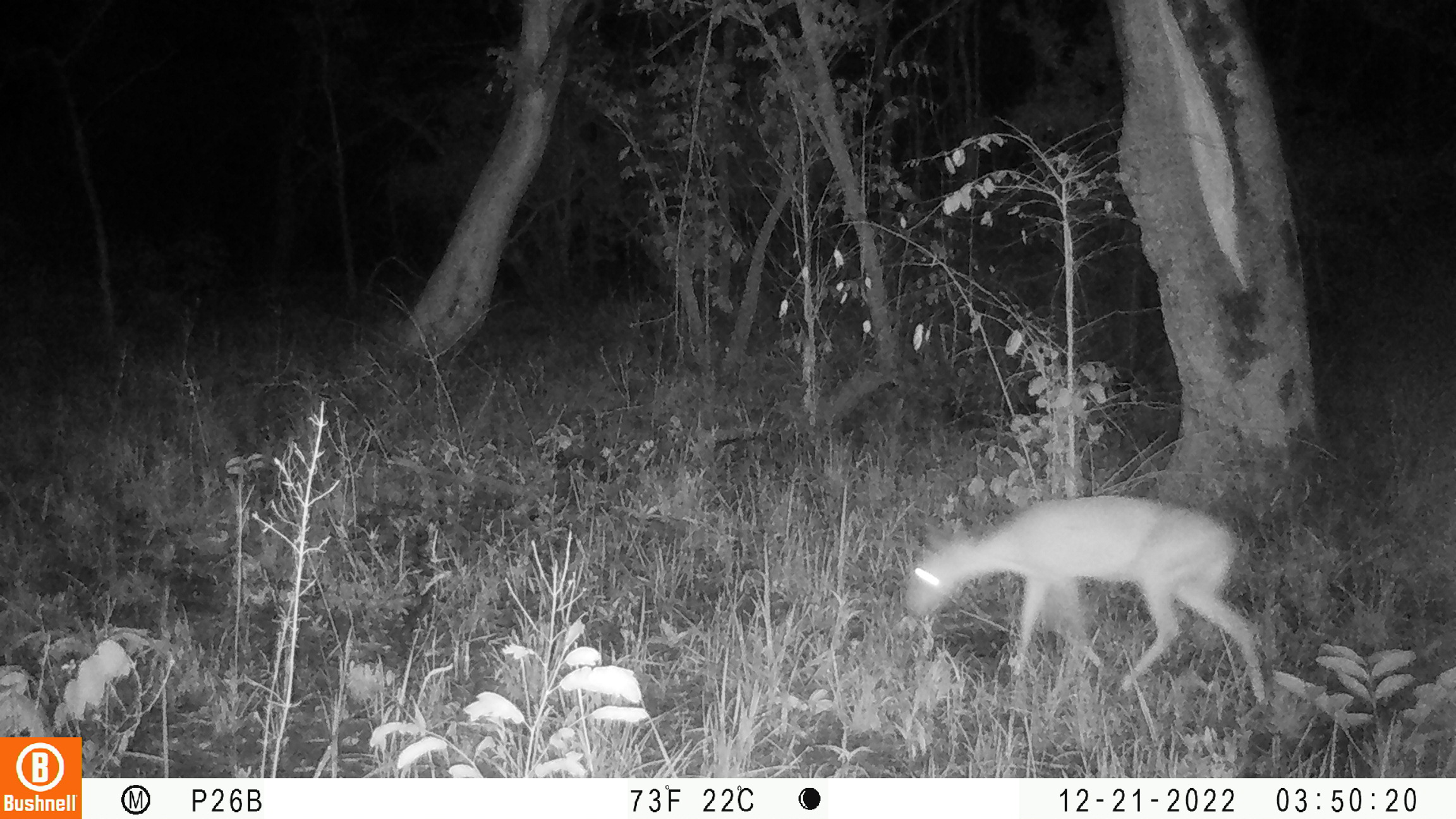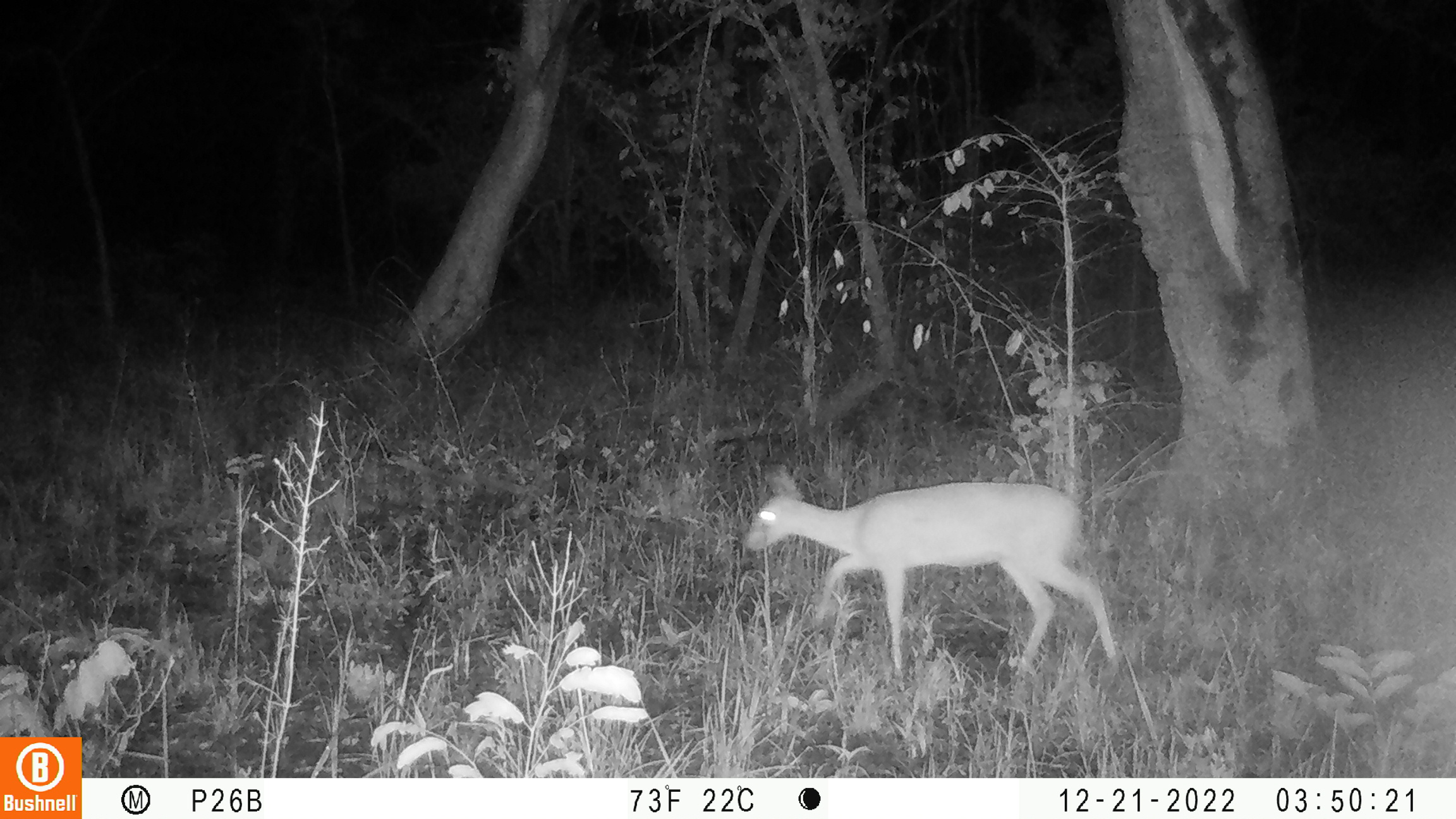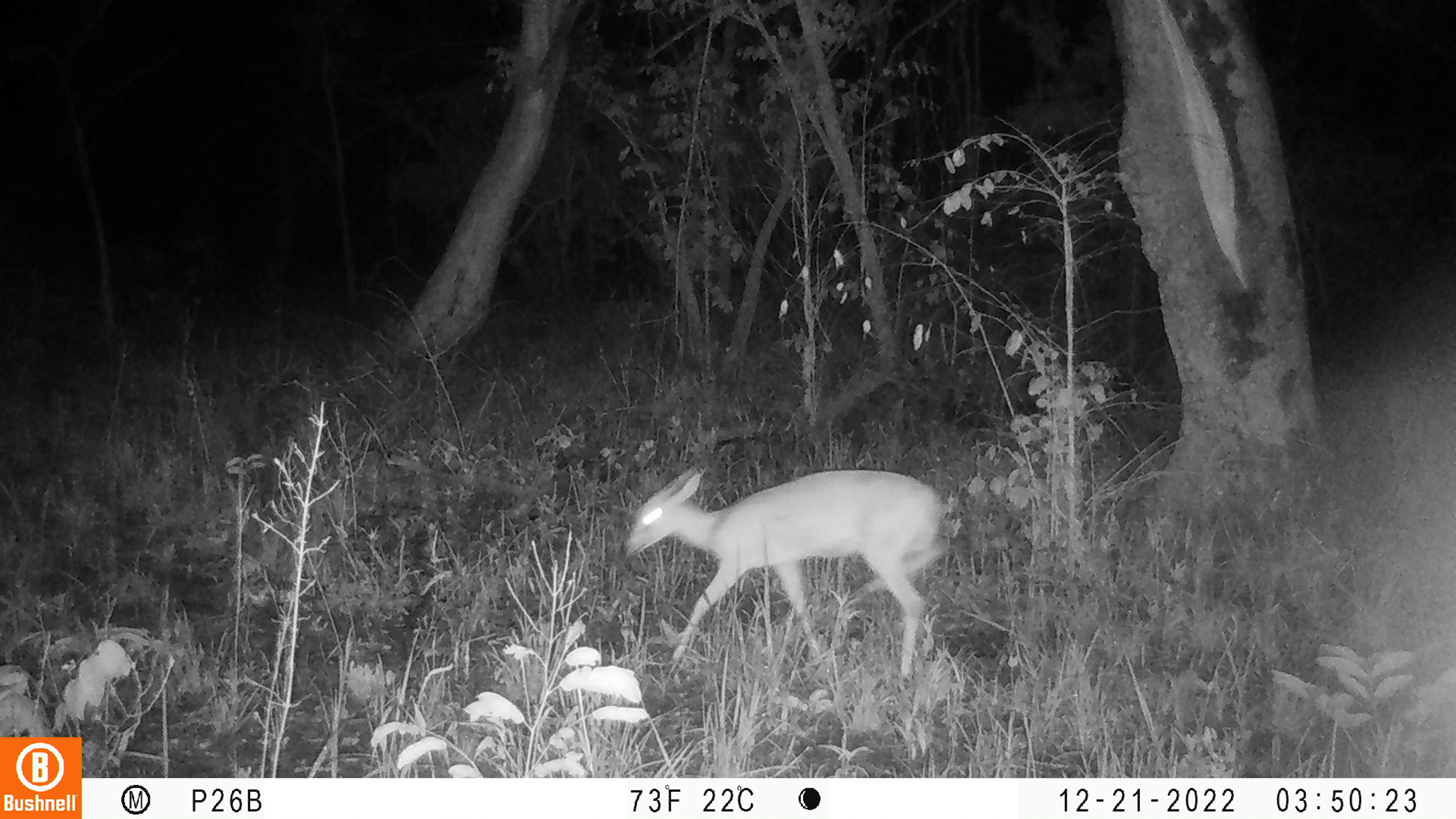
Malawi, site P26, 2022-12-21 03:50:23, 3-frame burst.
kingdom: Animalia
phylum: Chordata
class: Mammalia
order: Artiodactyla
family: Bovidae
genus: Sylvicapra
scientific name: Sylvicapra grimmia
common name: common duiker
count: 1